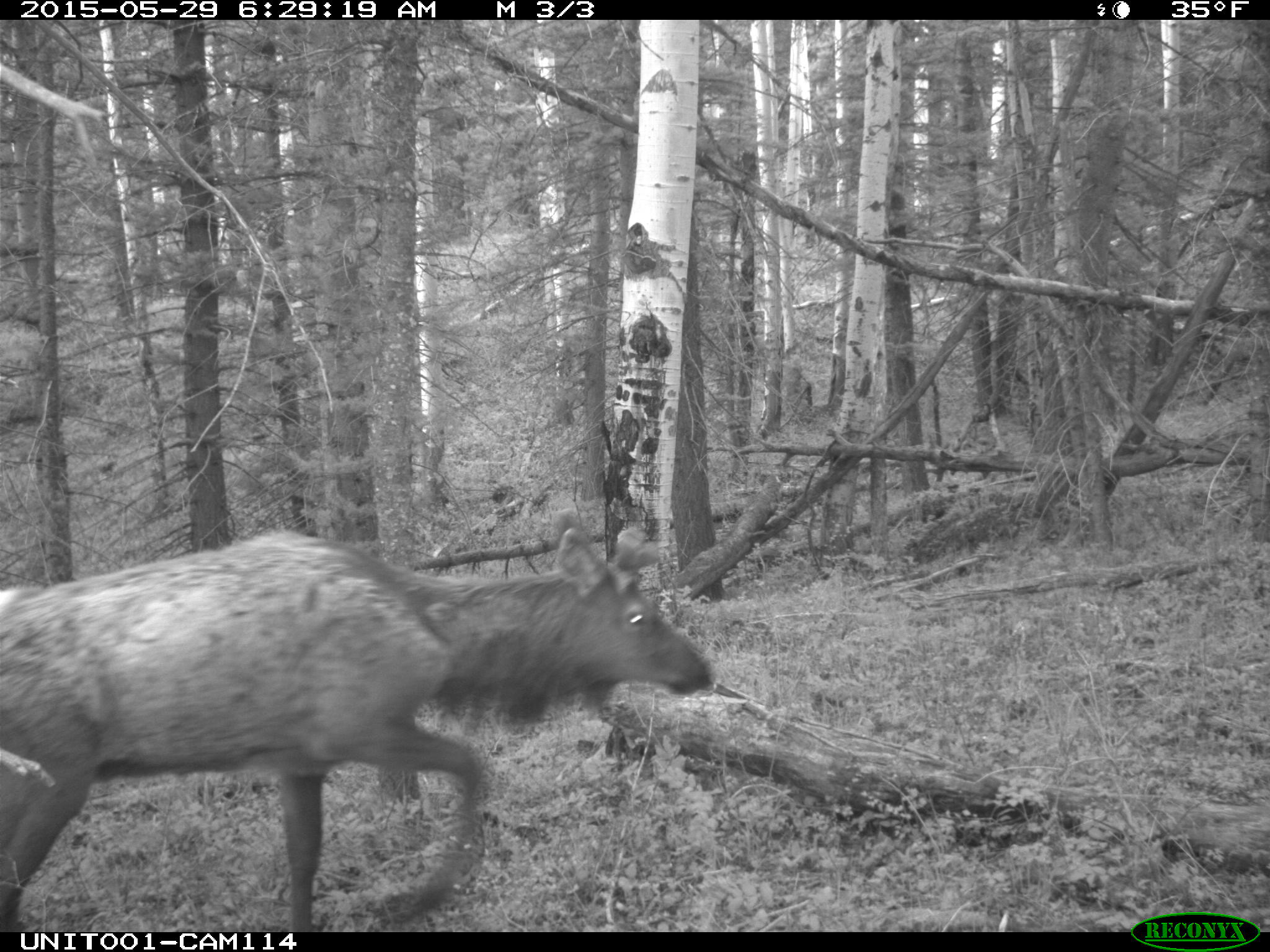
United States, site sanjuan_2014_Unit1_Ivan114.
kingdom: Animalia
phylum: Chordata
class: Mammalia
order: Artiodactyla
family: Cervidae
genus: Cervus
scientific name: Cervus elaphus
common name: red deer